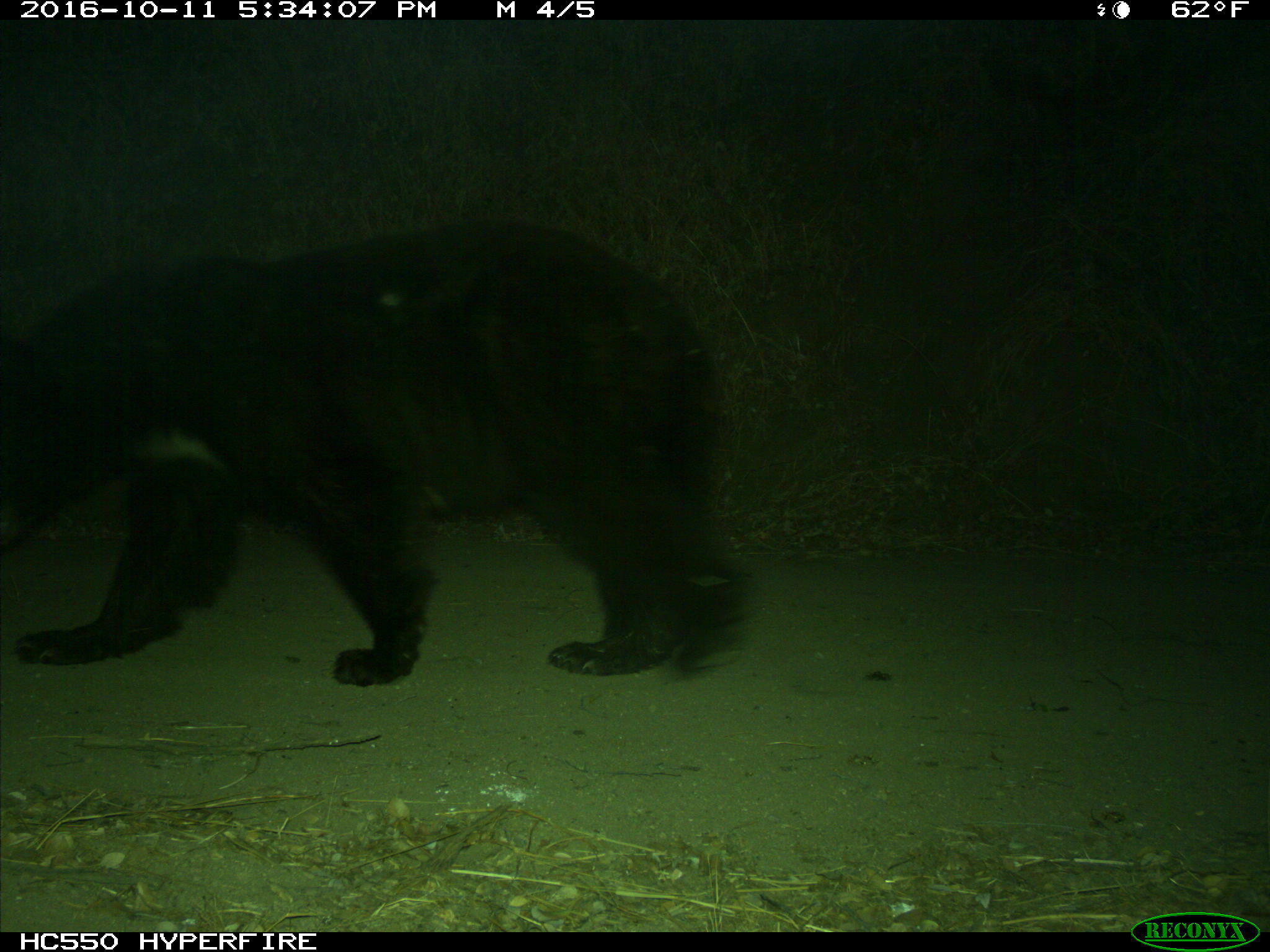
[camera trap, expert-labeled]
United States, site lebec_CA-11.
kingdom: Animalia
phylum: Chordata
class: Mammalia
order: Carnivora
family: Ursidae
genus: Ursus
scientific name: Ursus americanus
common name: american black bear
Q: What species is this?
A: Ursus americanus (american black bear).